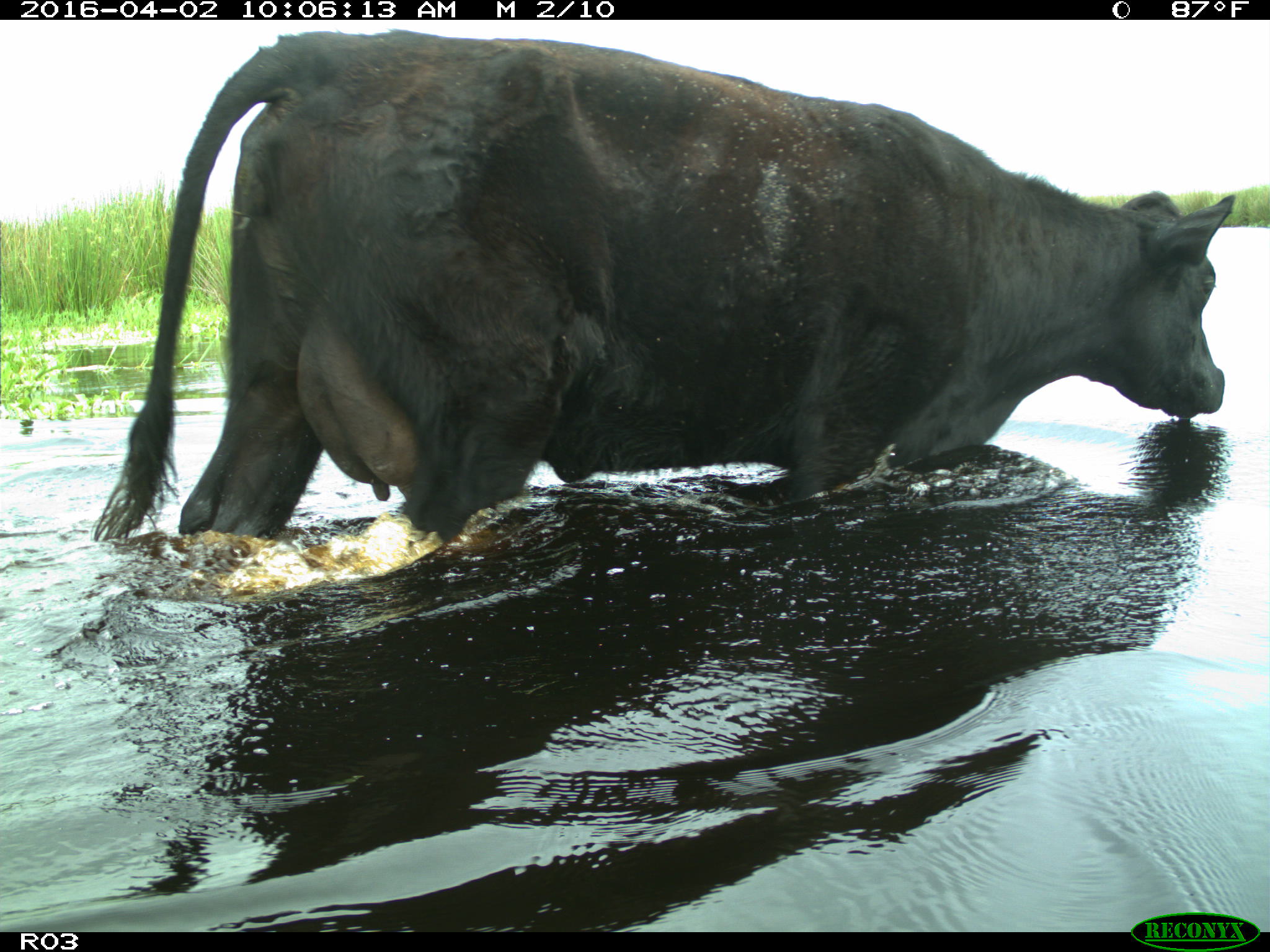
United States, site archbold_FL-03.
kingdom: Animalia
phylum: Chordata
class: Mammalia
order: Artiodactyla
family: Bovidae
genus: Bos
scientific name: Bos taurus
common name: domestic cow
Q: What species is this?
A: Bos taurus (domestic cow).